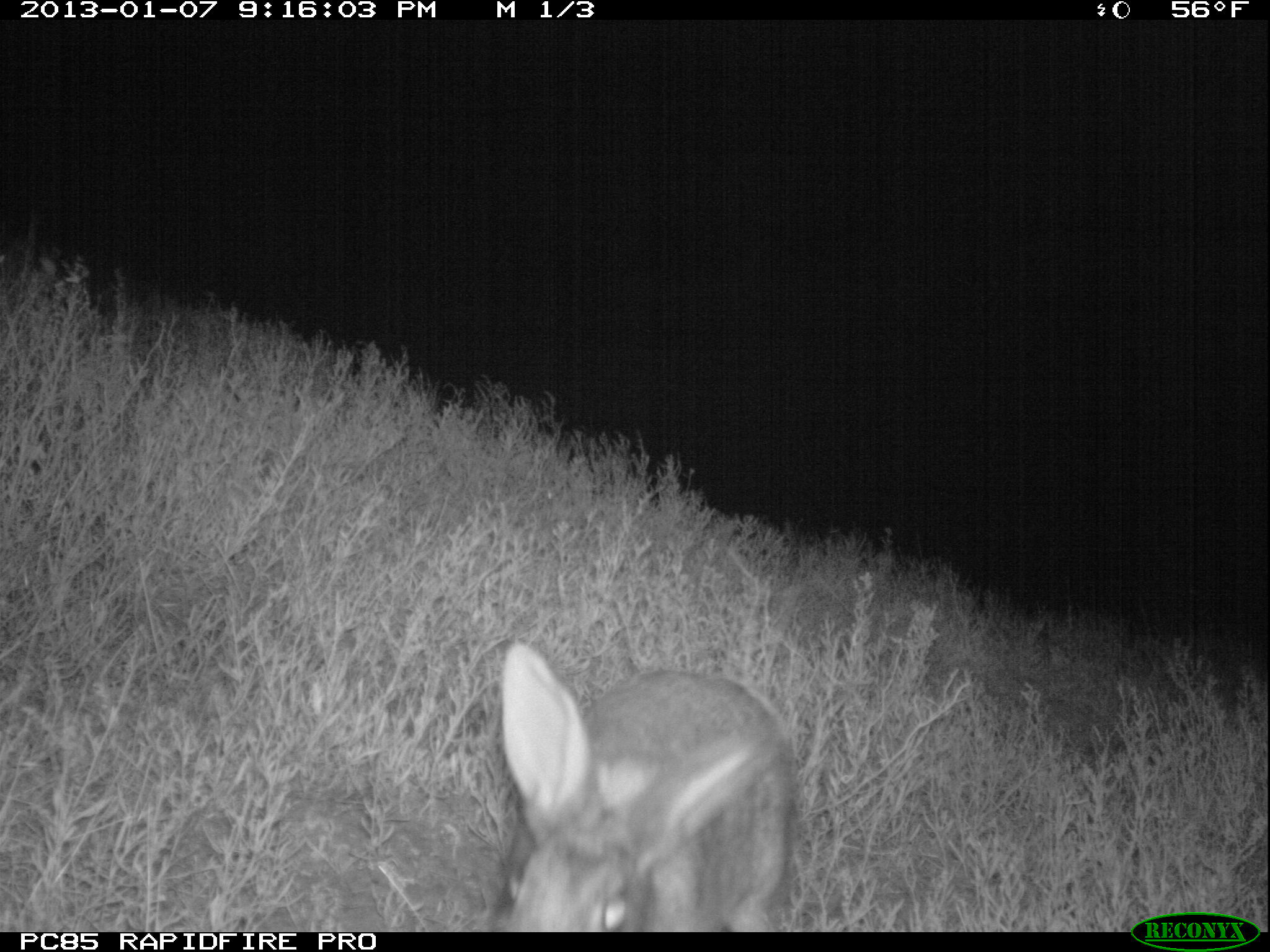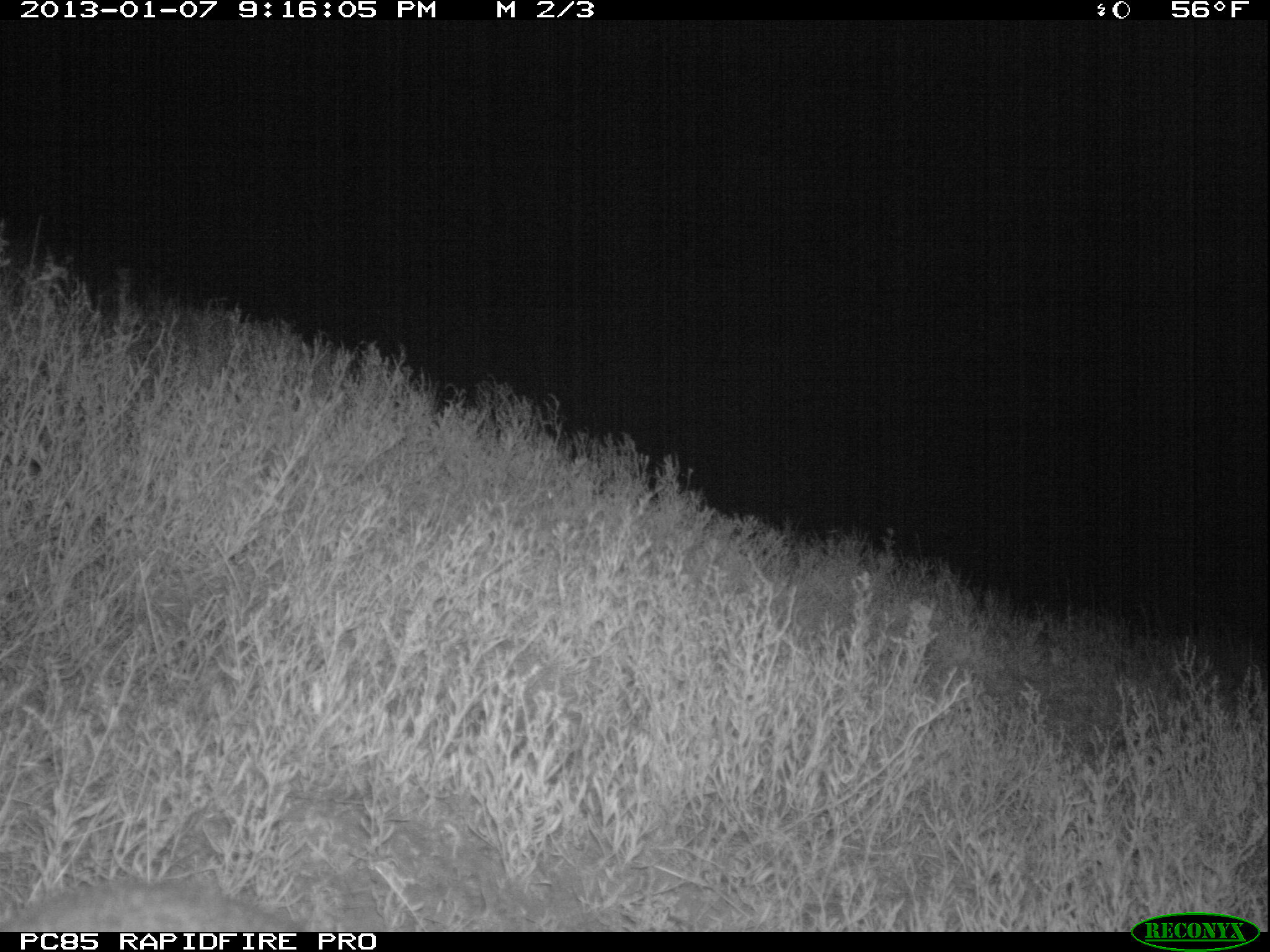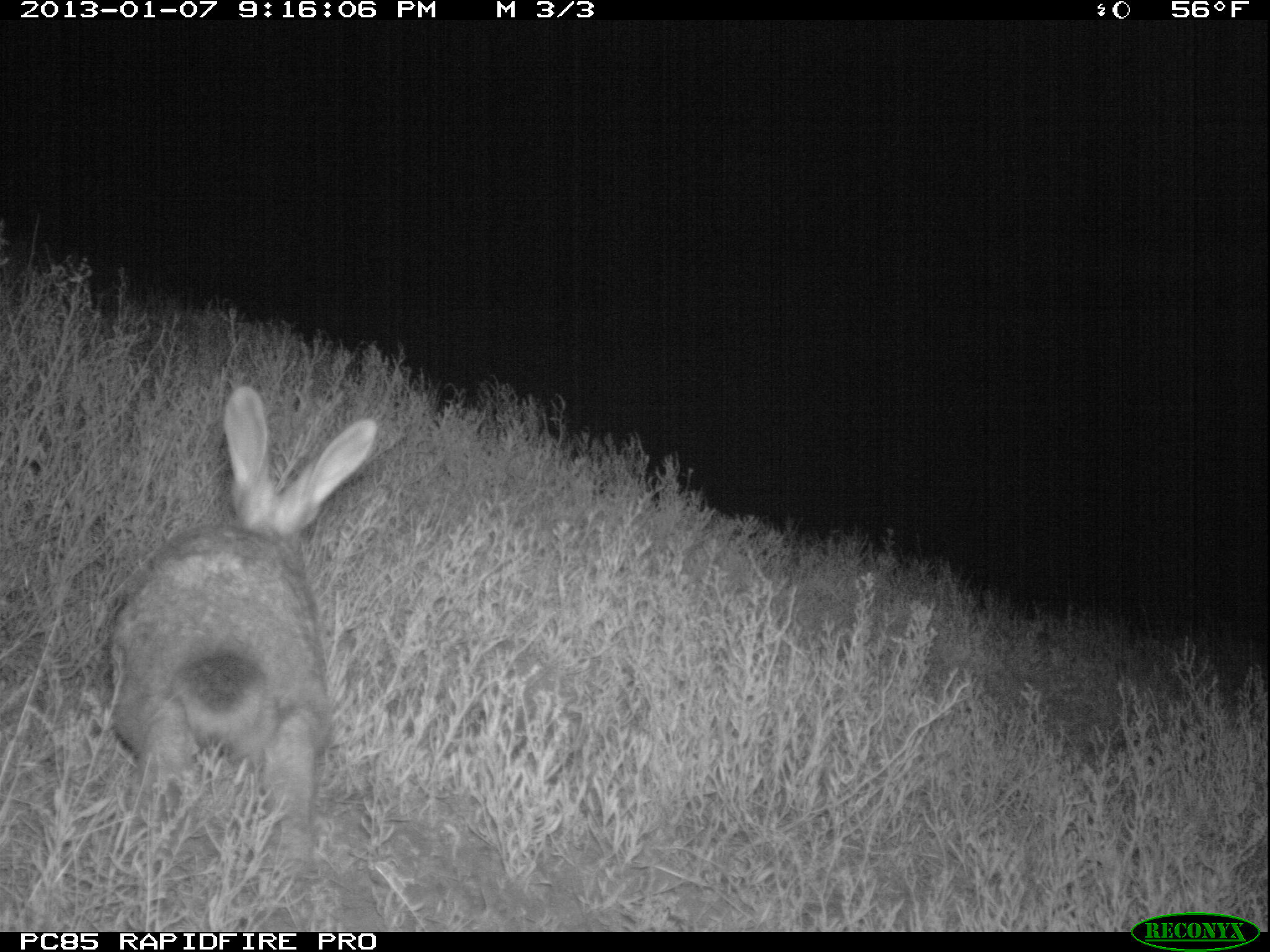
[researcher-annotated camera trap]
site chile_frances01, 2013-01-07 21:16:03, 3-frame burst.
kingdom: Animalia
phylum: Chordata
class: Mammalia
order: Lagomorpha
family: Leporidae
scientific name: Leporidae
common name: rabbits and hares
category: rabbit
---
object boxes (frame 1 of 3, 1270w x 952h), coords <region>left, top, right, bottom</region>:
rabbit: <region>478, 641, 792, 930</region>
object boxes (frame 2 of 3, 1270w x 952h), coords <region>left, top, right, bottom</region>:
rabbit: <region>6, 870, 303, 928</region>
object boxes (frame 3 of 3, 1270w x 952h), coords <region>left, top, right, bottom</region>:
rabbit: <region>101, 388, 378, 881</region>